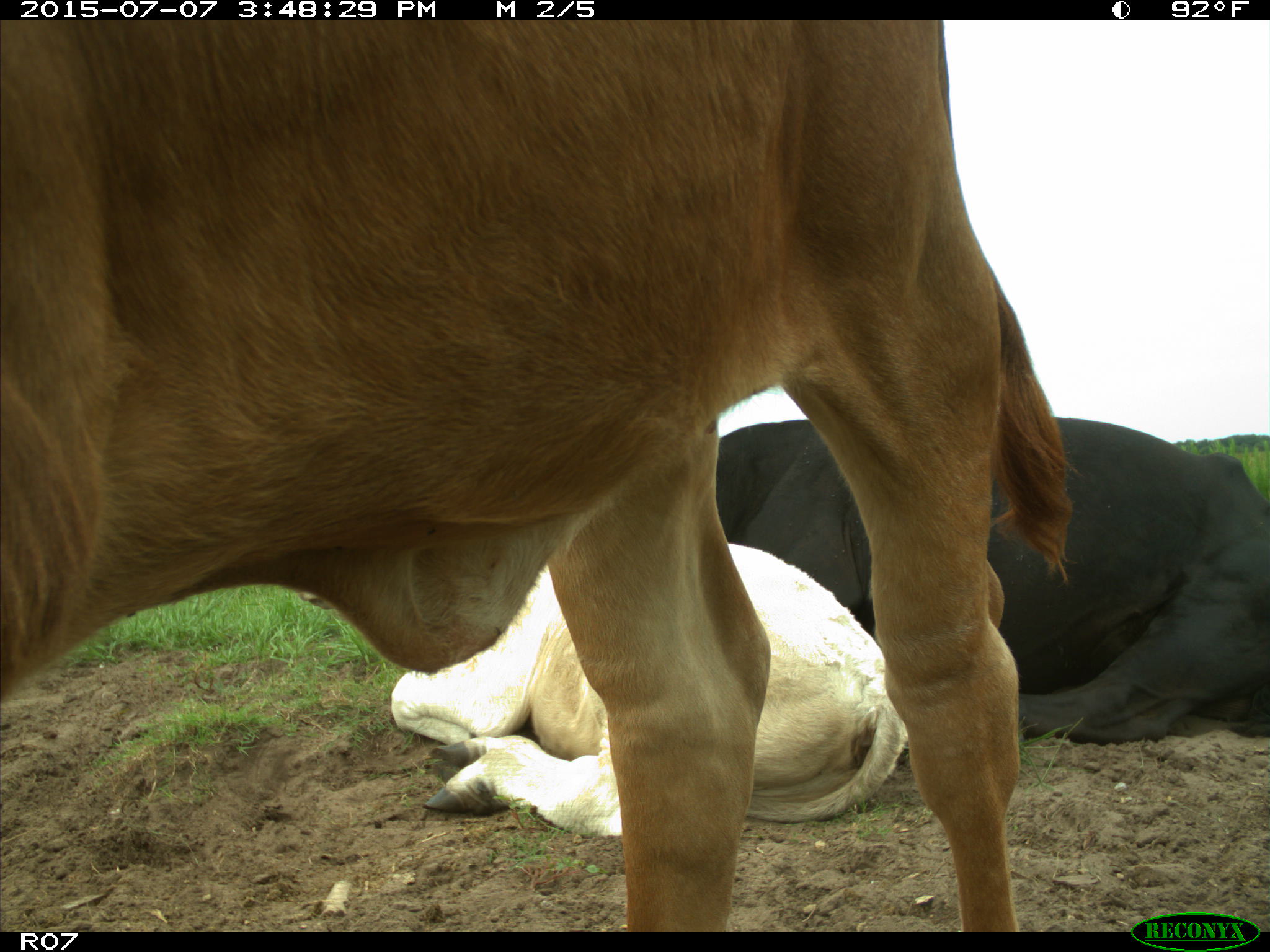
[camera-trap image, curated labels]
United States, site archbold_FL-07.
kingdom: Animalia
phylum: Chordata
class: Mammalia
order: Artiodactyla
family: Bovidae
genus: Bos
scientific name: Bos taurus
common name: domestic cow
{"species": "Bos taurus (domestic cow)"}